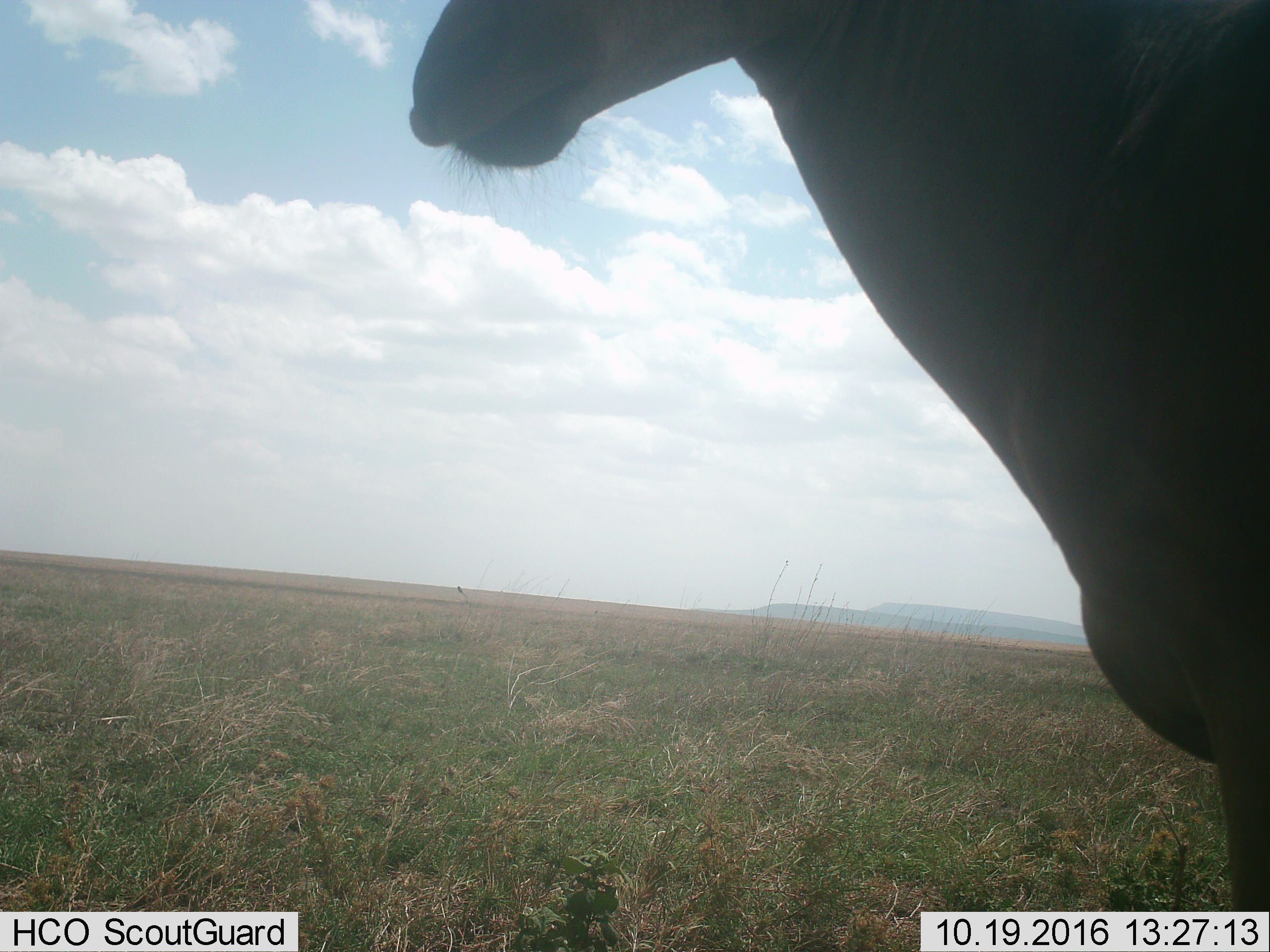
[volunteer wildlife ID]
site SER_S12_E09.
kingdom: Animalia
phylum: Chordata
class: Mammalia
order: Artiodactyla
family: Bovidae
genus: Alcelaphus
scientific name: Alcelaphus buselaphus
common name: hartebeest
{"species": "hartebeest (Alcelaphus buselaphus)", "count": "1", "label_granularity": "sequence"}